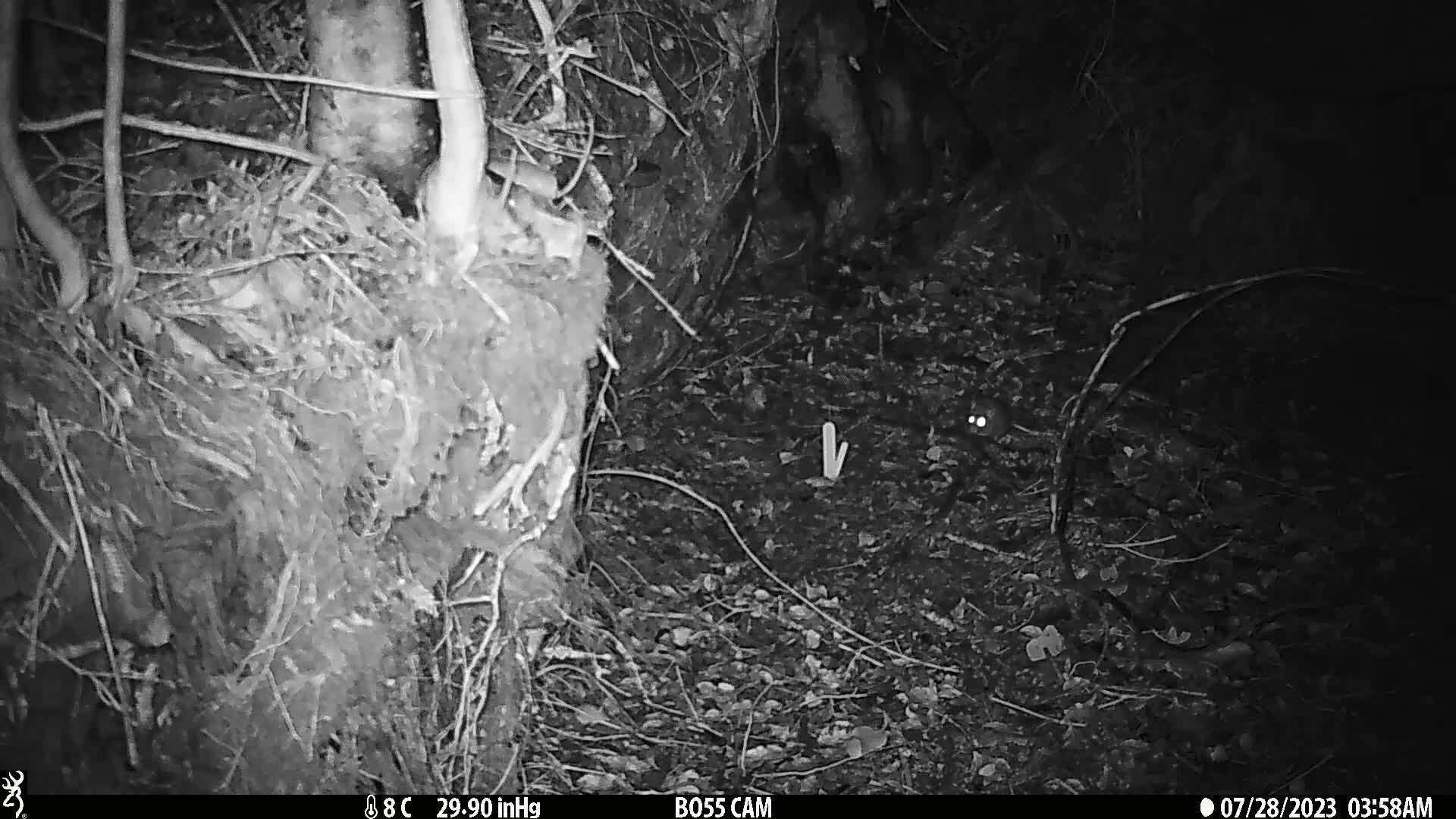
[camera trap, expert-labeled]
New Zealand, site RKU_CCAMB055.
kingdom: Animalia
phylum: Chordata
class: Mammalia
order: Rodentia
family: Muridae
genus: Rattus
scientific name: Rattus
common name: rat